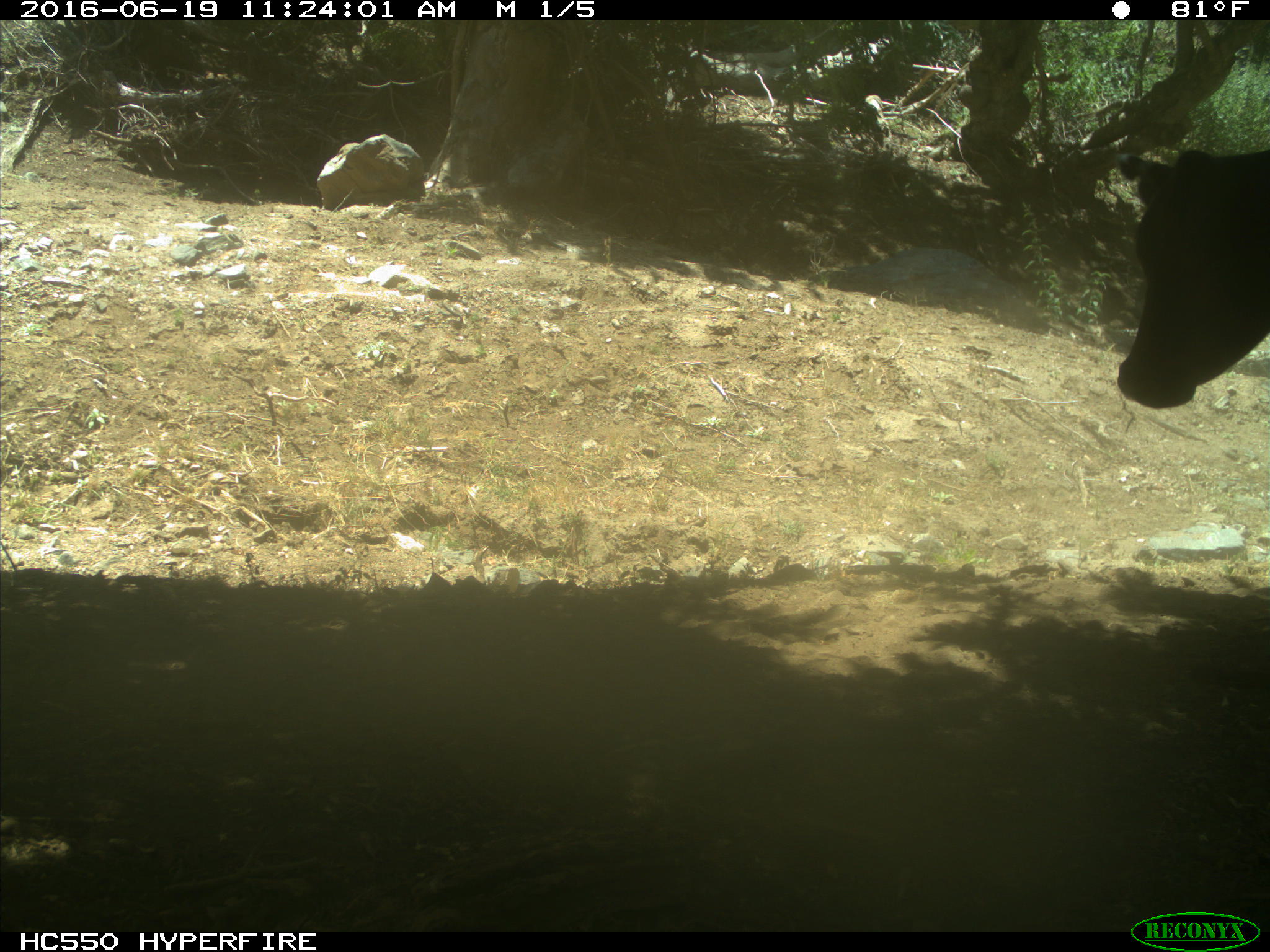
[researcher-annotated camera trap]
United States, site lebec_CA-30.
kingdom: Animalia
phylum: Chordata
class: Mammalia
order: Artiodactyla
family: Bovidae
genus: Bos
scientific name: Bos taurus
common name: domestic cow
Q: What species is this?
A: Bos taurus (domestic cow).